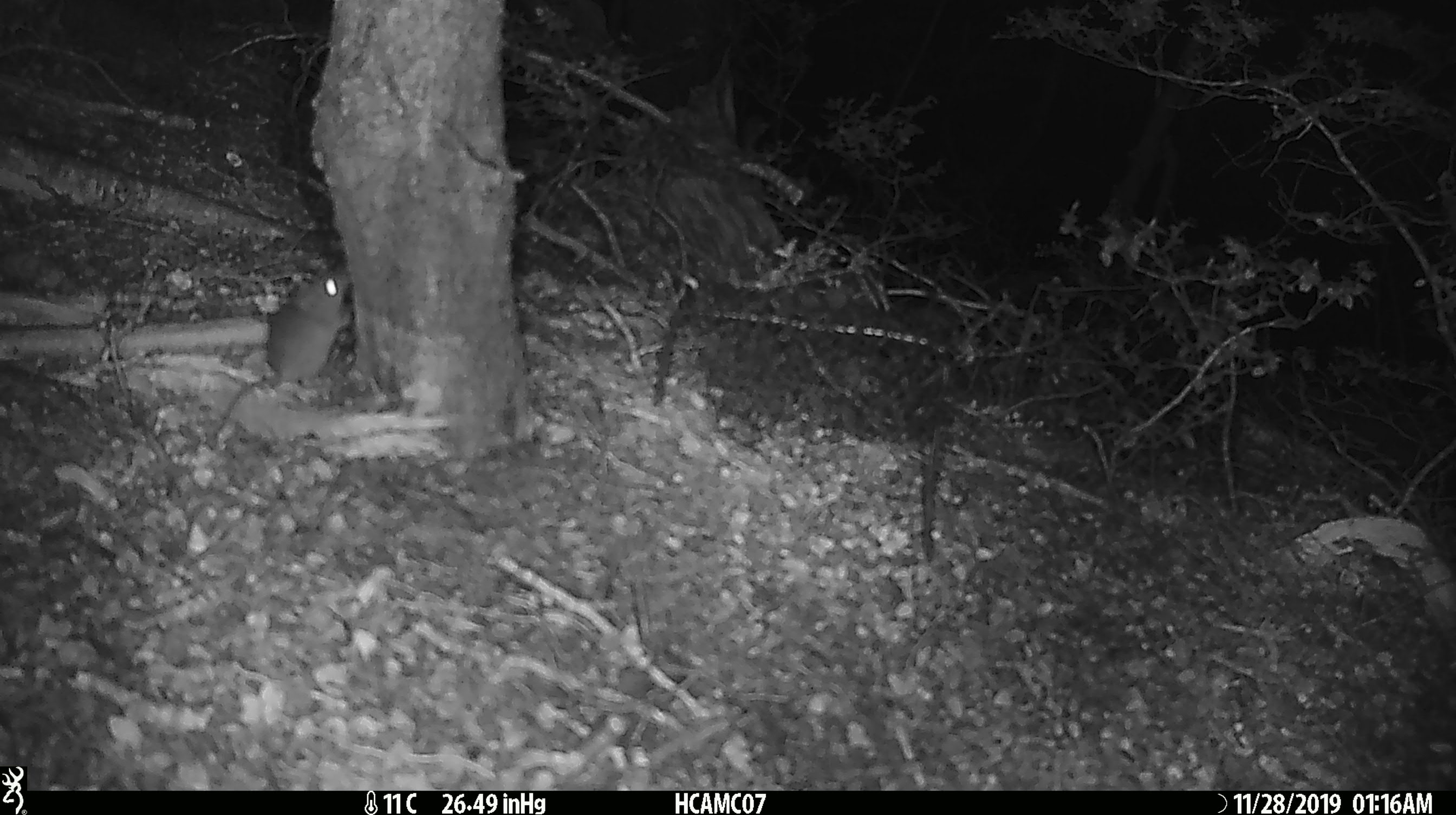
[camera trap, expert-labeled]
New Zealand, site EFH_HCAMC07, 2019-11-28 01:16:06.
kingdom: Animalia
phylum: Chordata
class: Mammalia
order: Rodentia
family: Muridae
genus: Mus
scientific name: Mus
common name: mouse